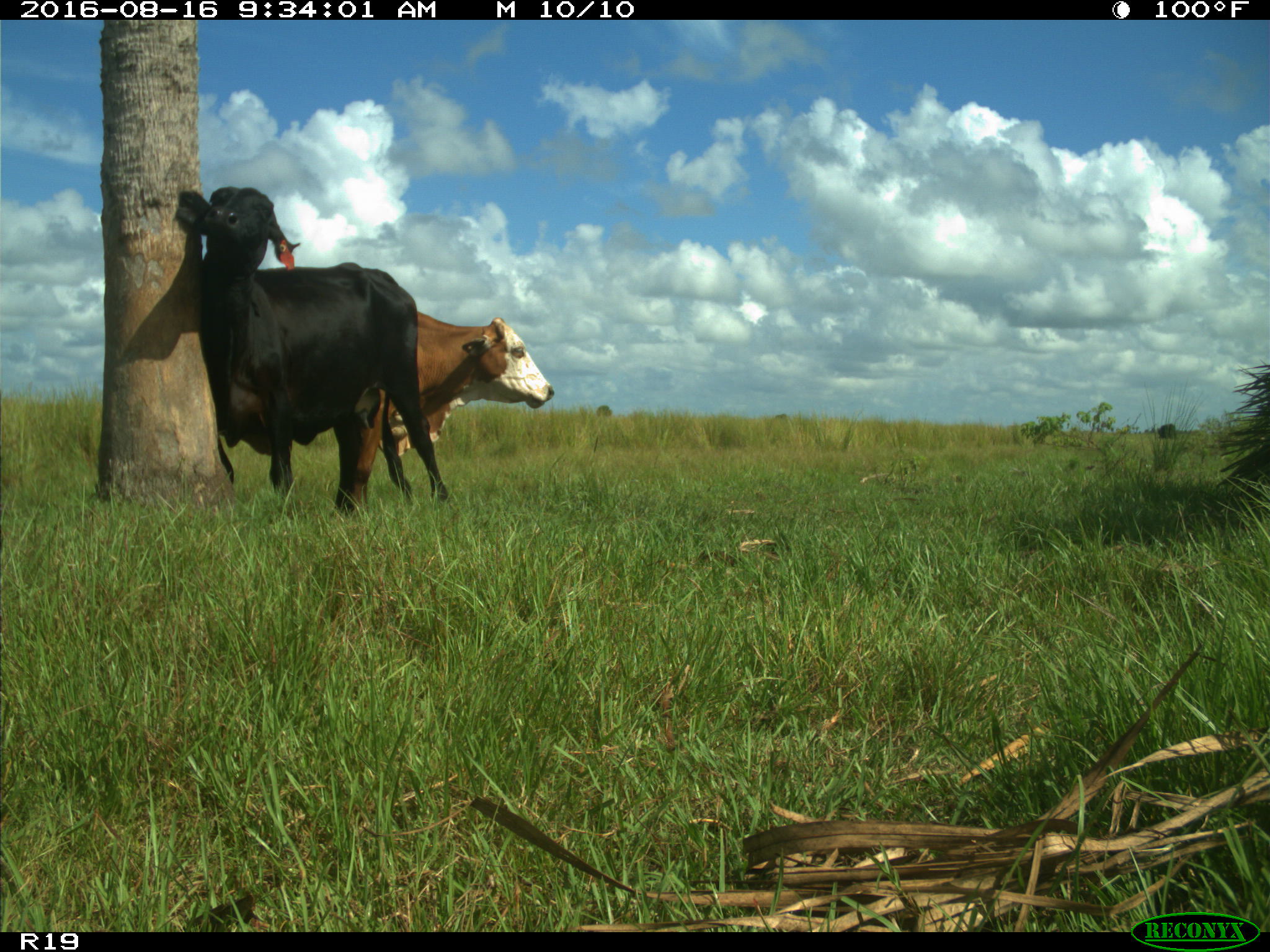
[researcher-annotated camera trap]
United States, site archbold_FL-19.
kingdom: Animalia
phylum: Chordata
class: Mammalia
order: Artiodactyla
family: Bovidae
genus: Bos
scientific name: Bos taurus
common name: domestic cow